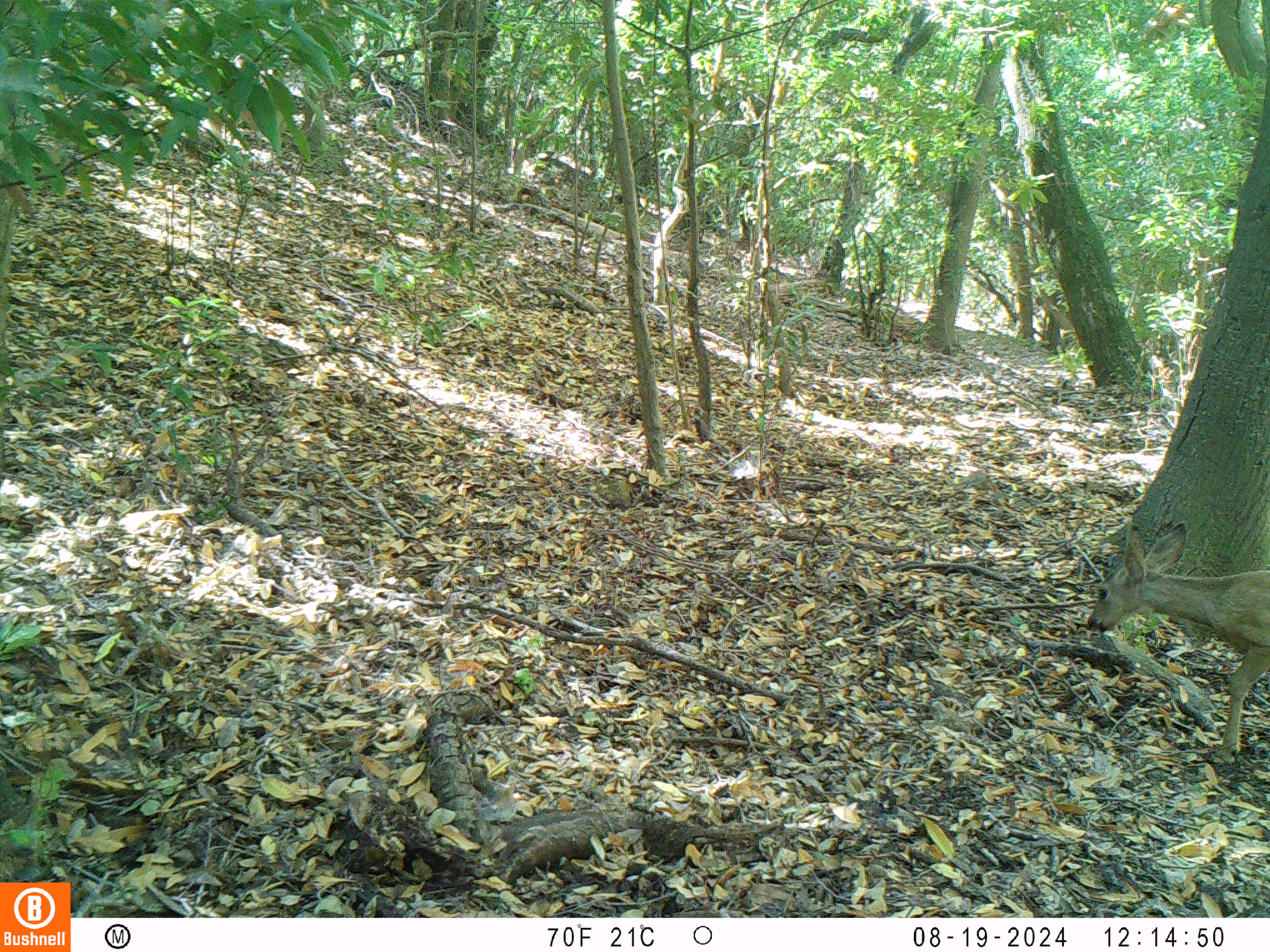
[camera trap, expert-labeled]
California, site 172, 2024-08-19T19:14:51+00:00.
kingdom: Animalia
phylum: Chordata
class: Mammalia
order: Artiodactyla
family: Cervidae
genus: Odocoileus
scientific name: Odocoileus hemionus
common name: mule deer